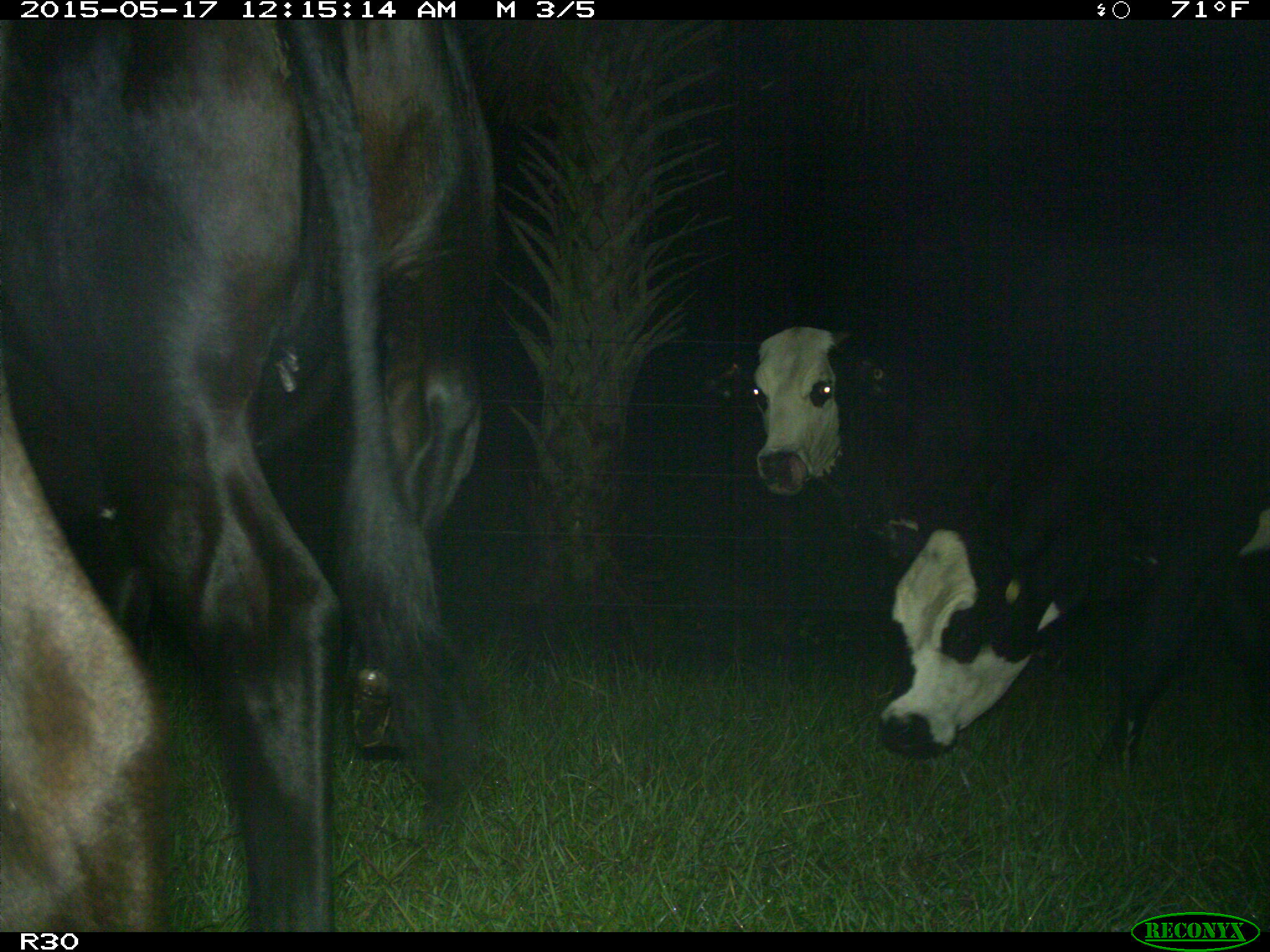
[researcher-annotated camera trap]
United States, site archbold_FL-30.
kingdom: Animalia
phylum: Chordata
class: Mammalia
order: Artiodactyla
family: Bovidae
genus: Bos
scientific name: Bos taurus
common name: domestic cow